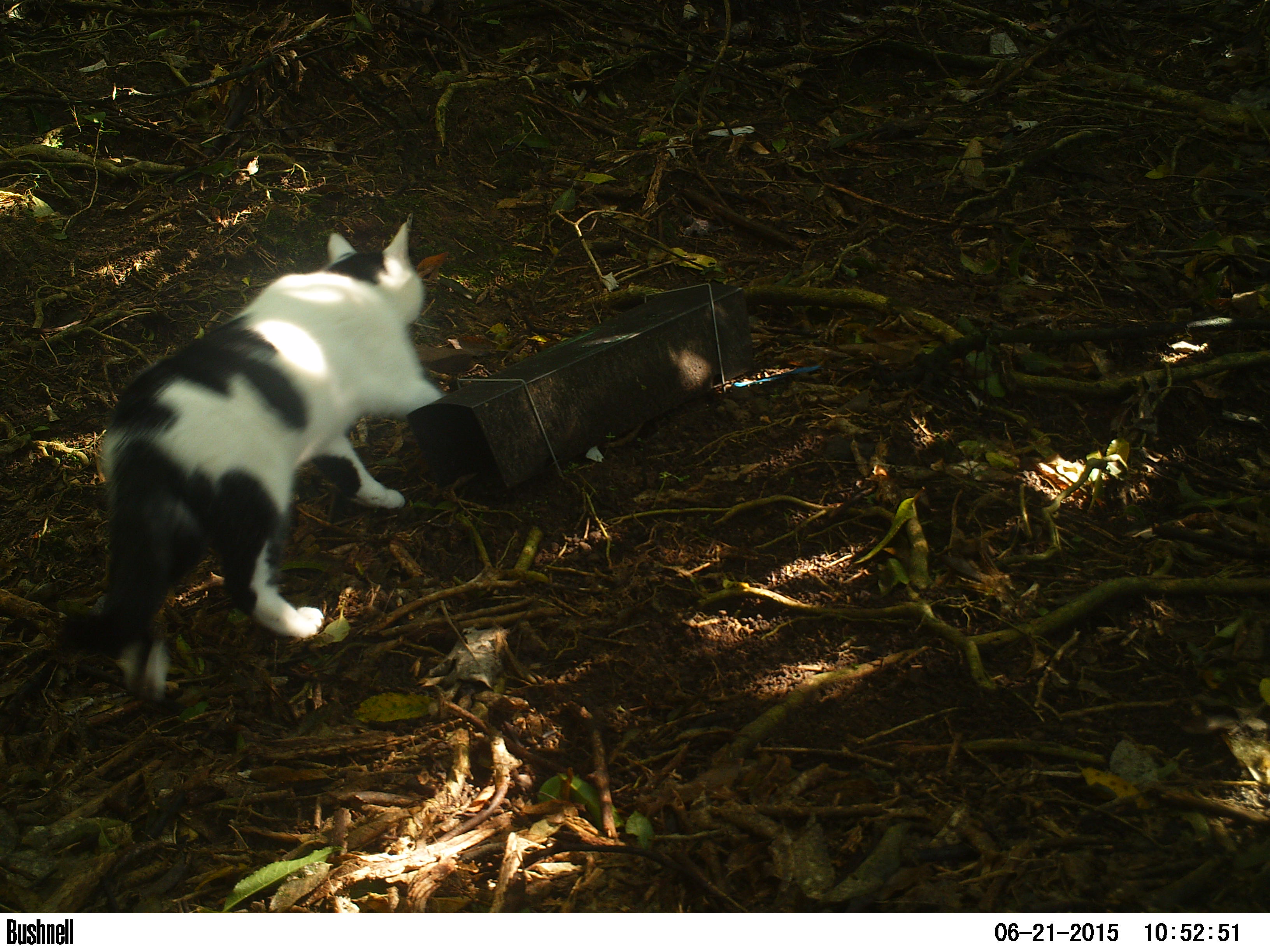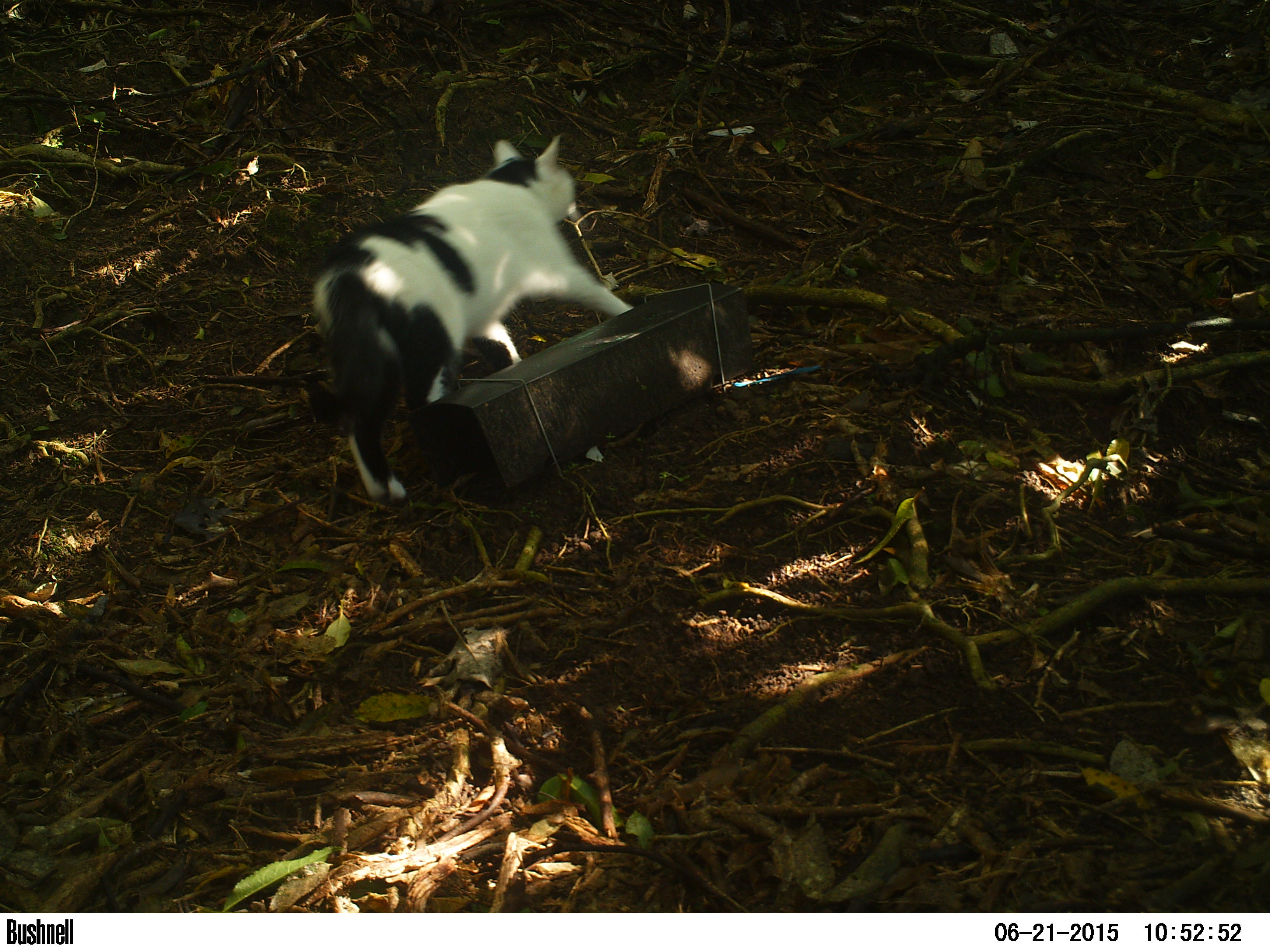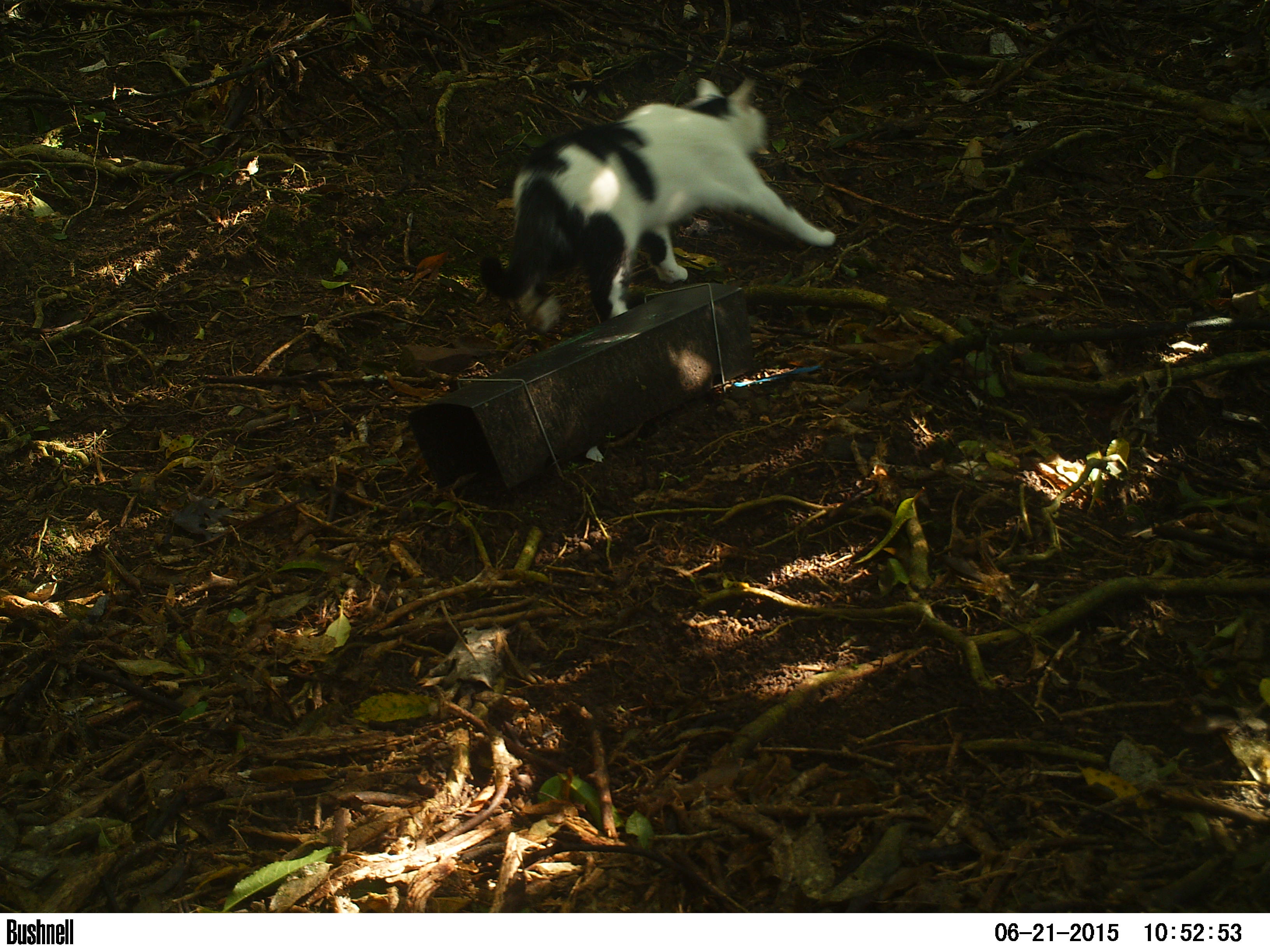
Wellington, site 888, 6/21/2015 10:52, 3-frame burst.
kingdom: Animalia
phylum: Chordata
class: Mammalia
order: Carnivora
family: Felidae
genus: Felis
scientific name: Felis catus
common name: cat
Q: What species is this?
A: Cat (Felis catus).